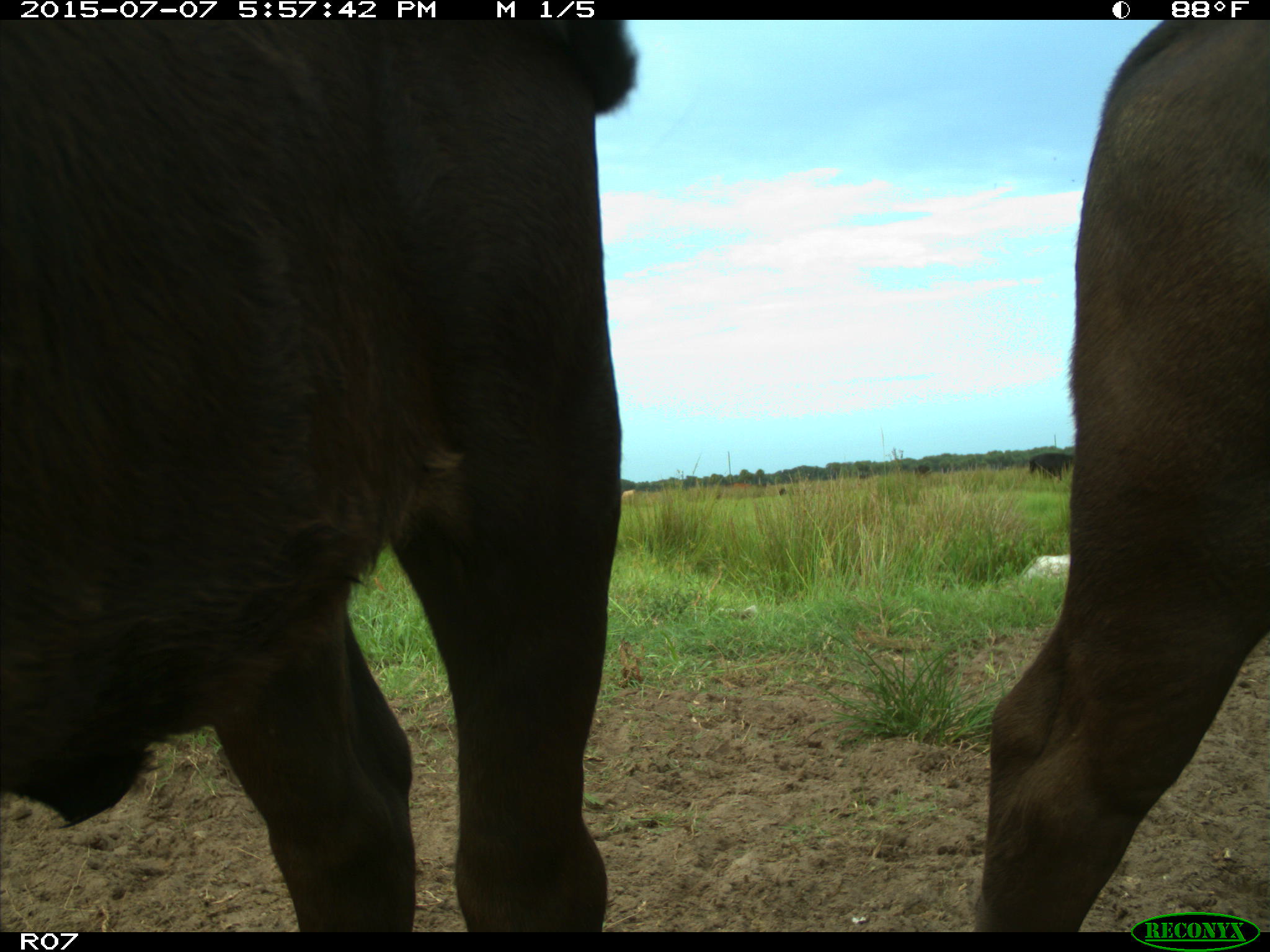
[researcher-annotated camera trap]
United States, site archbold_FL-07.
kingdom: Animalia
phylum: Chordata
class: Mammalia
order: Artiodactyla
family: Bovidae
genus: Bos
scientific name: Bos taurus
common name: domestic cow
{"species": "Bos taurus (domestic cow)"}